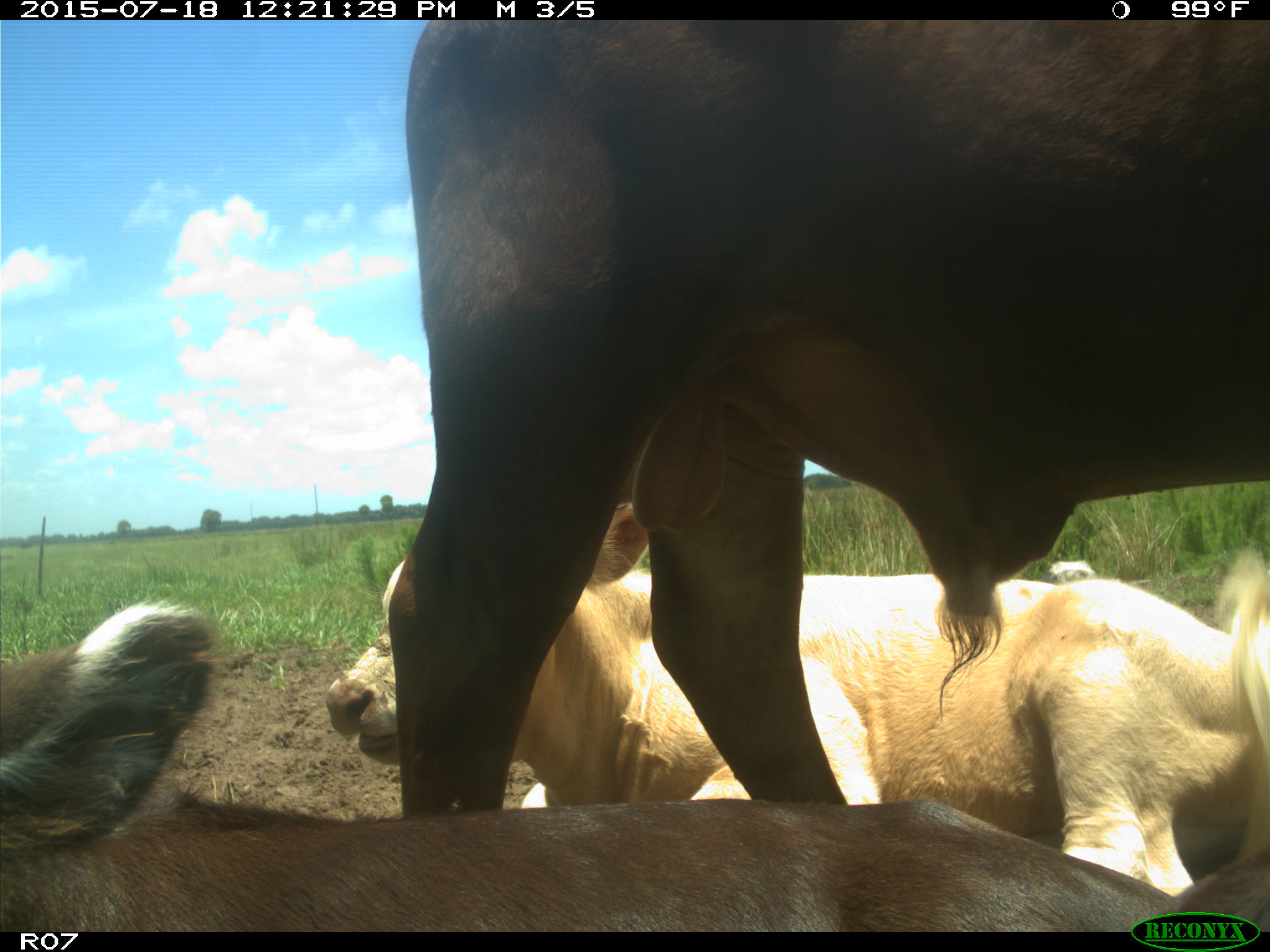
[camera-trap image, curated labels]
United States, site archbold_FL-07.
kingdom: Animalia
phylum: Chordata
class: Mammalia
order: Artiodactyla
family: Bovidae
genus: Bos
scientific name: Bos taurus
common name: domestic cow